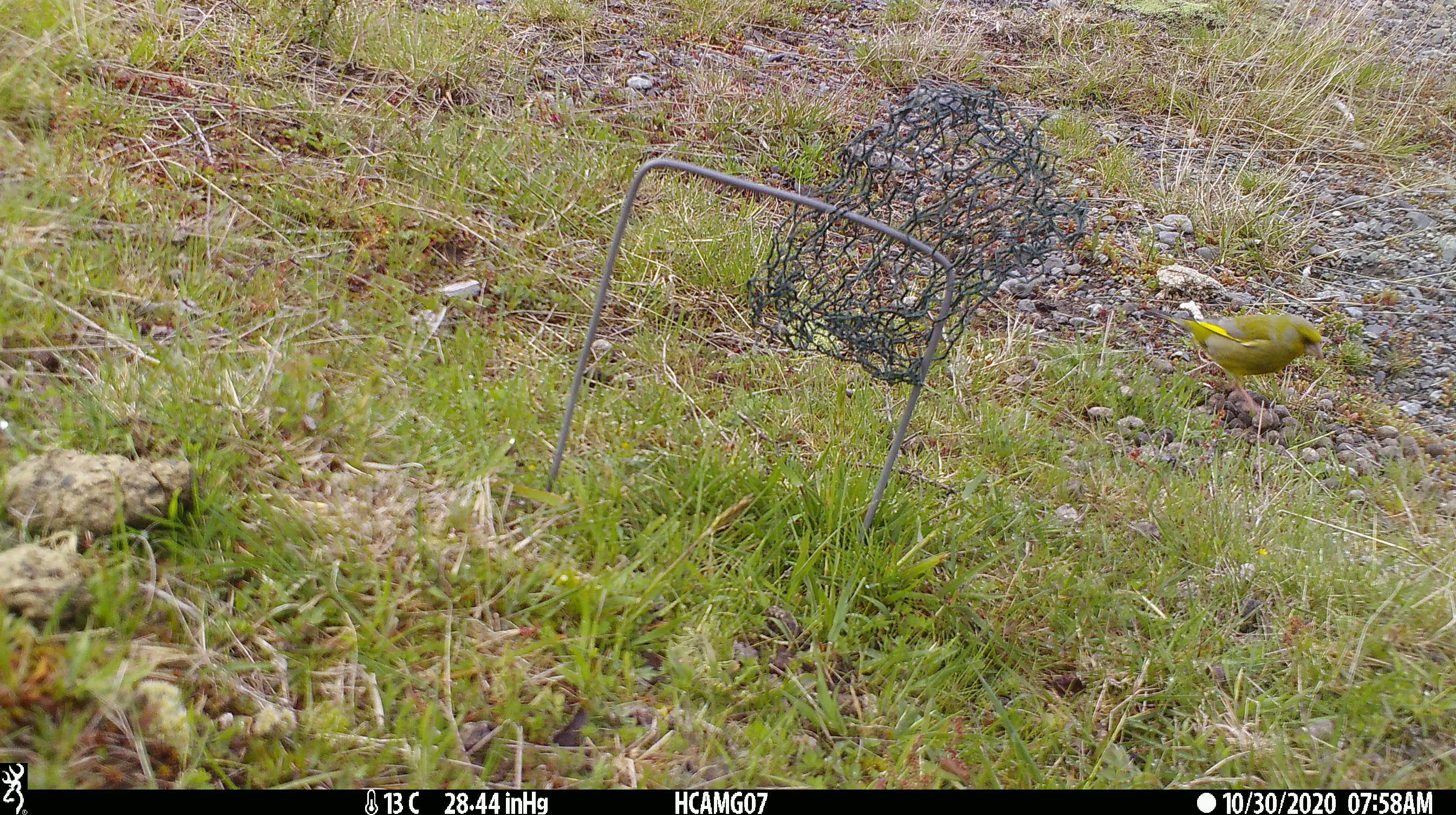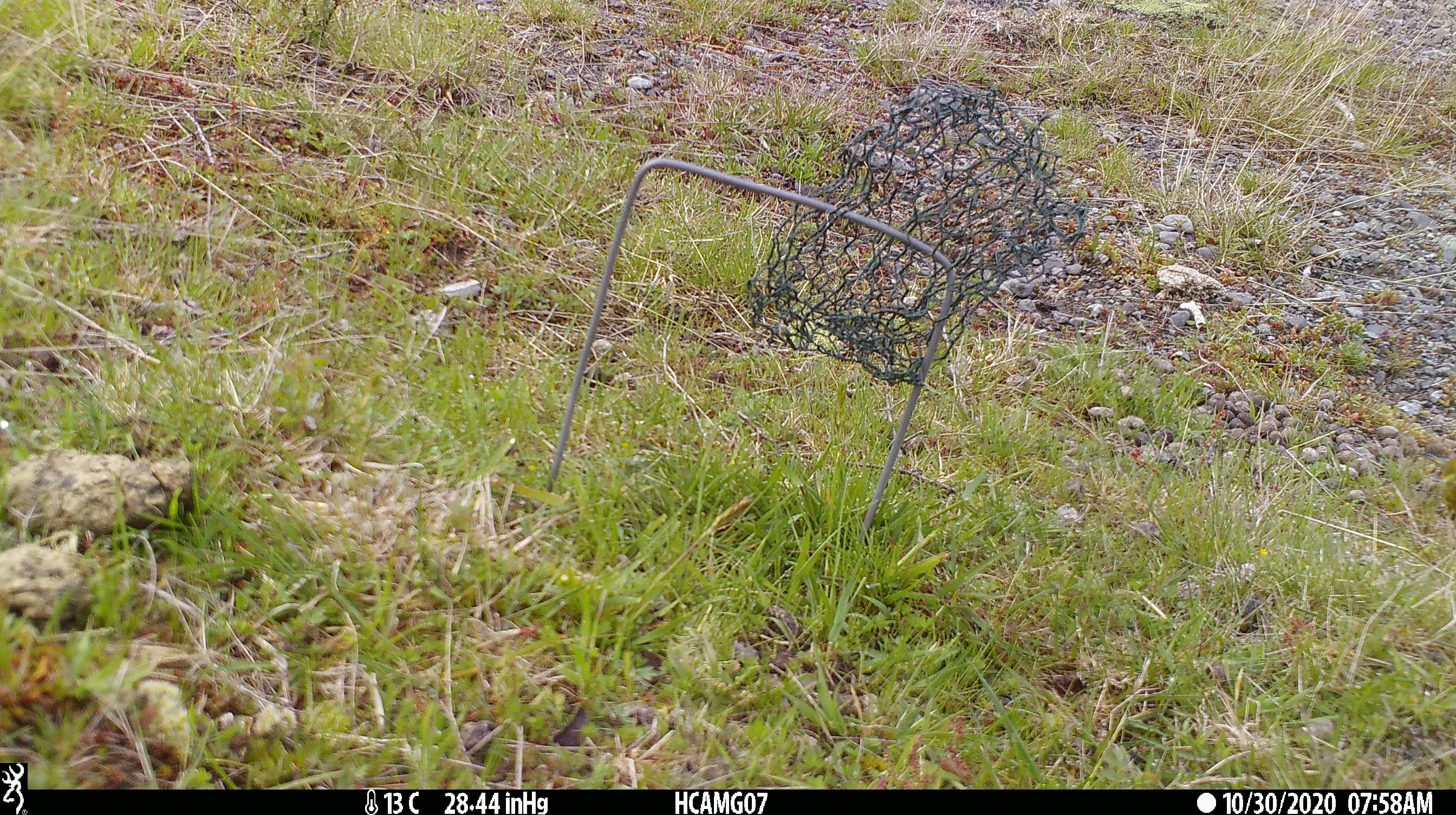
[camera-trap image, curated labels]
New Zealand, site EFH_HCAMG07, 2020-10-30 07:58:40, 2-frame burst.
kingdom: Animalia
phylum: Chordata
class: Aves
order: Passeriformes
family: Fringillidae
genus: Chloris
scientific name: Chloris chloris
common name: greenfinch